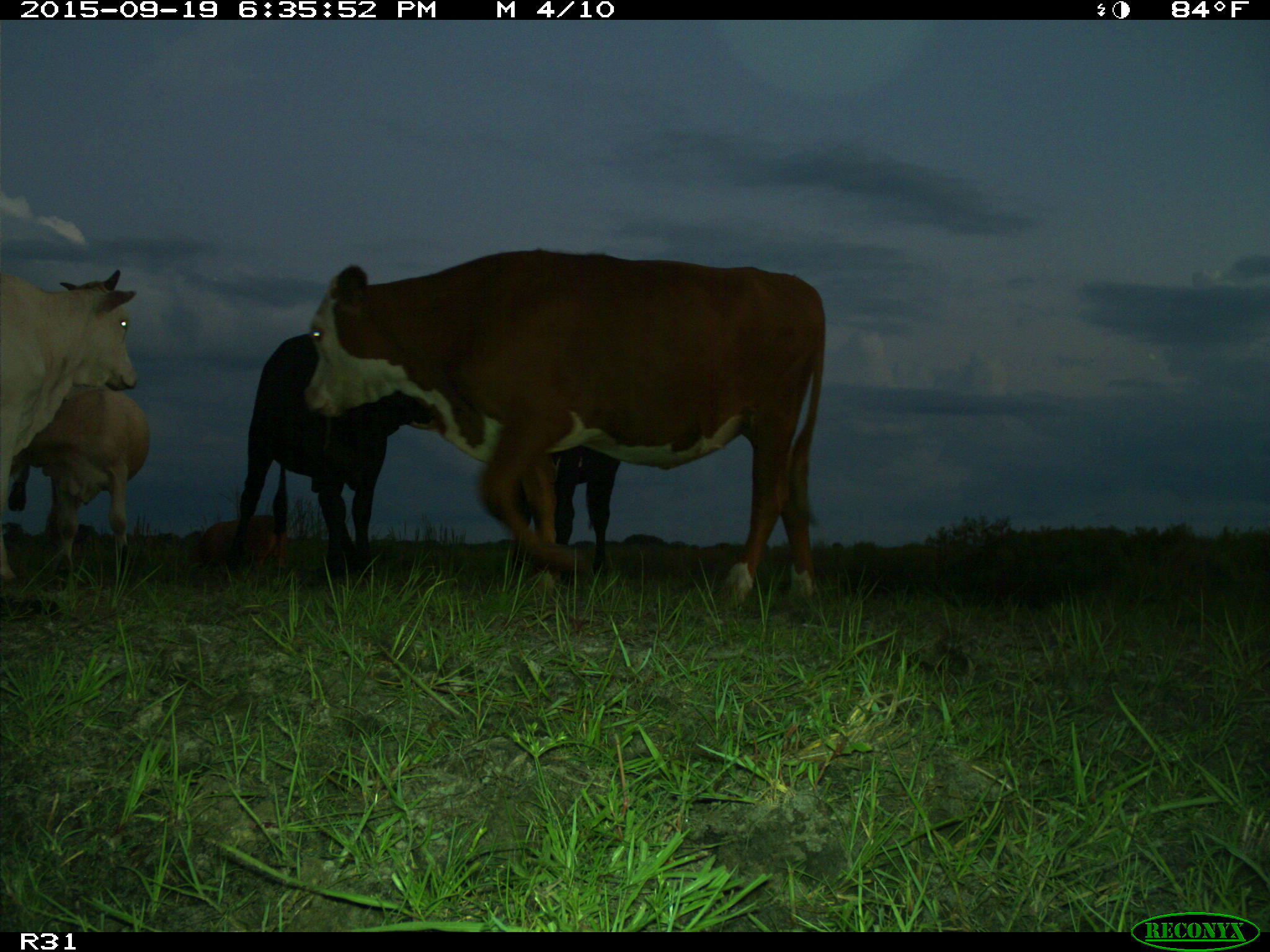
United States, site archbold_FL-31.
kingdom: Animalia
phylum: Chordata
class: Mammalia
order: Artiodactyla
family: Bovidae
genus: Bos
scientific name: Bos taurus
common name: domestic cow